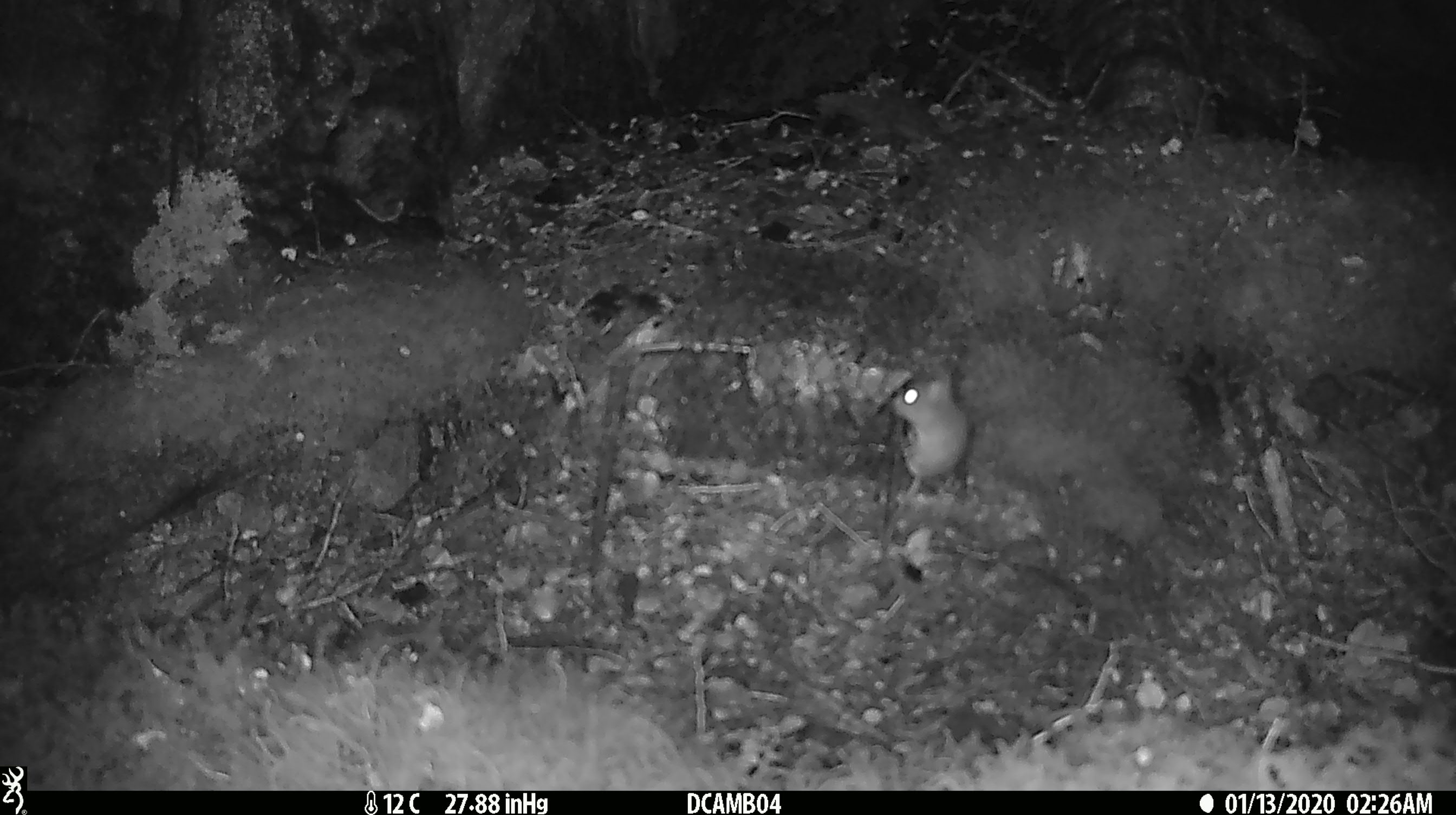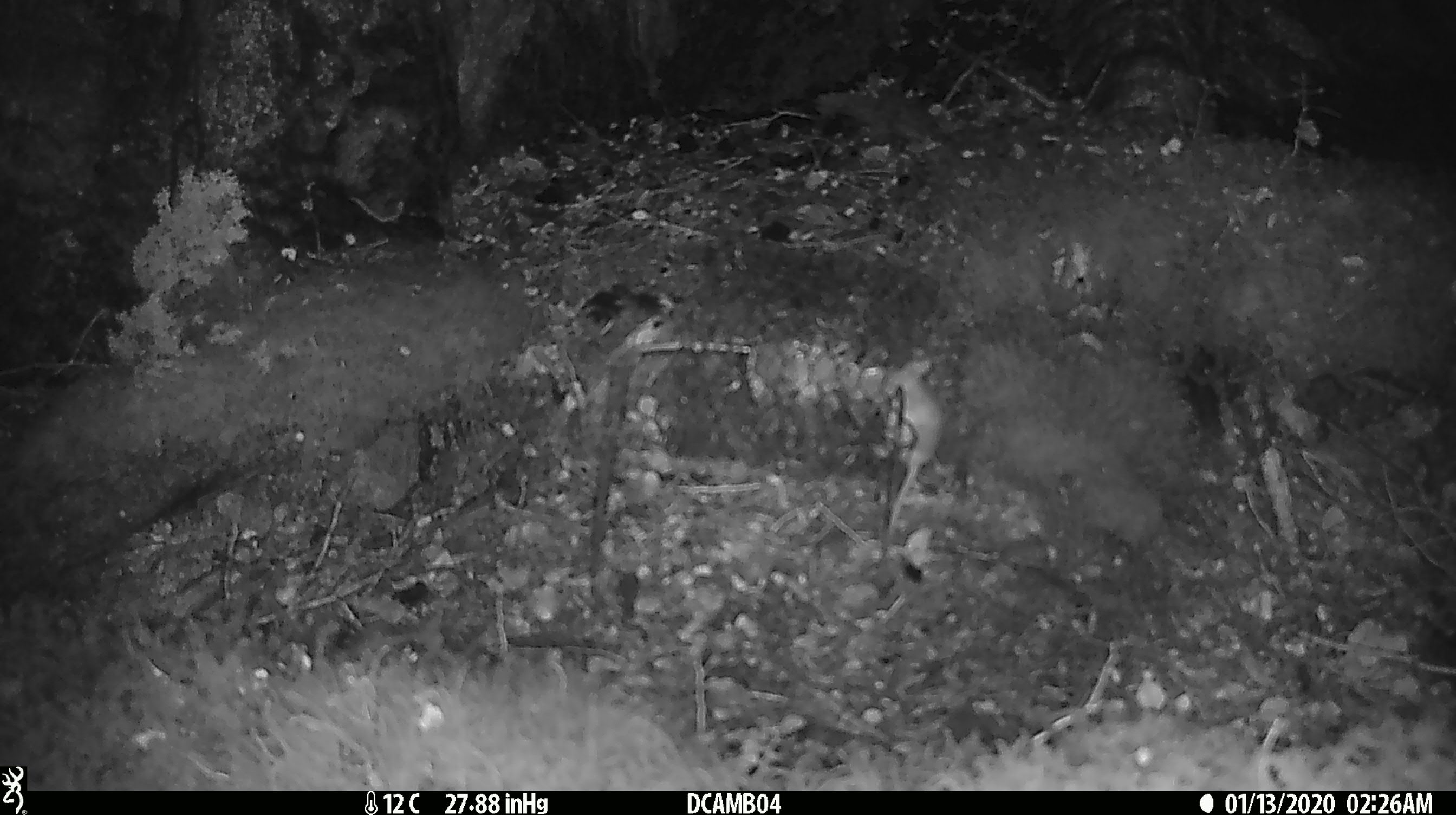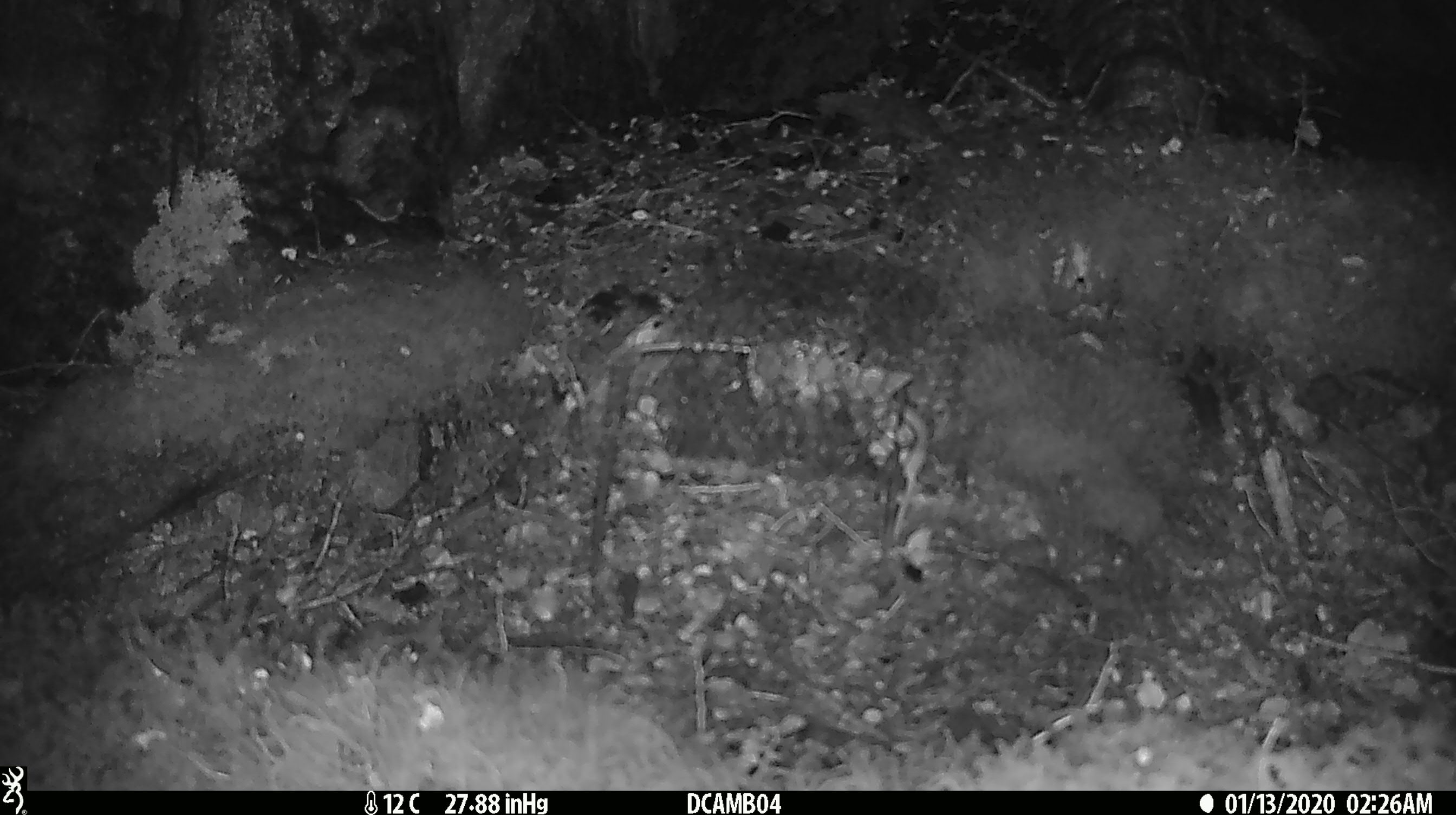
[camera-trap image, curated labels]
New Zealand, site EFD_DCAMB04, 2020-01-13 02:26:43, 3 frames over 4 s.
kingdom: Animalia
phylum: Chordata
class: Mammalia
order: Rodentia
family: Muridae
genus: Mus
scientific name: Mus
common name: mouse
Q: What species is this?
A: Mouse (Mus).